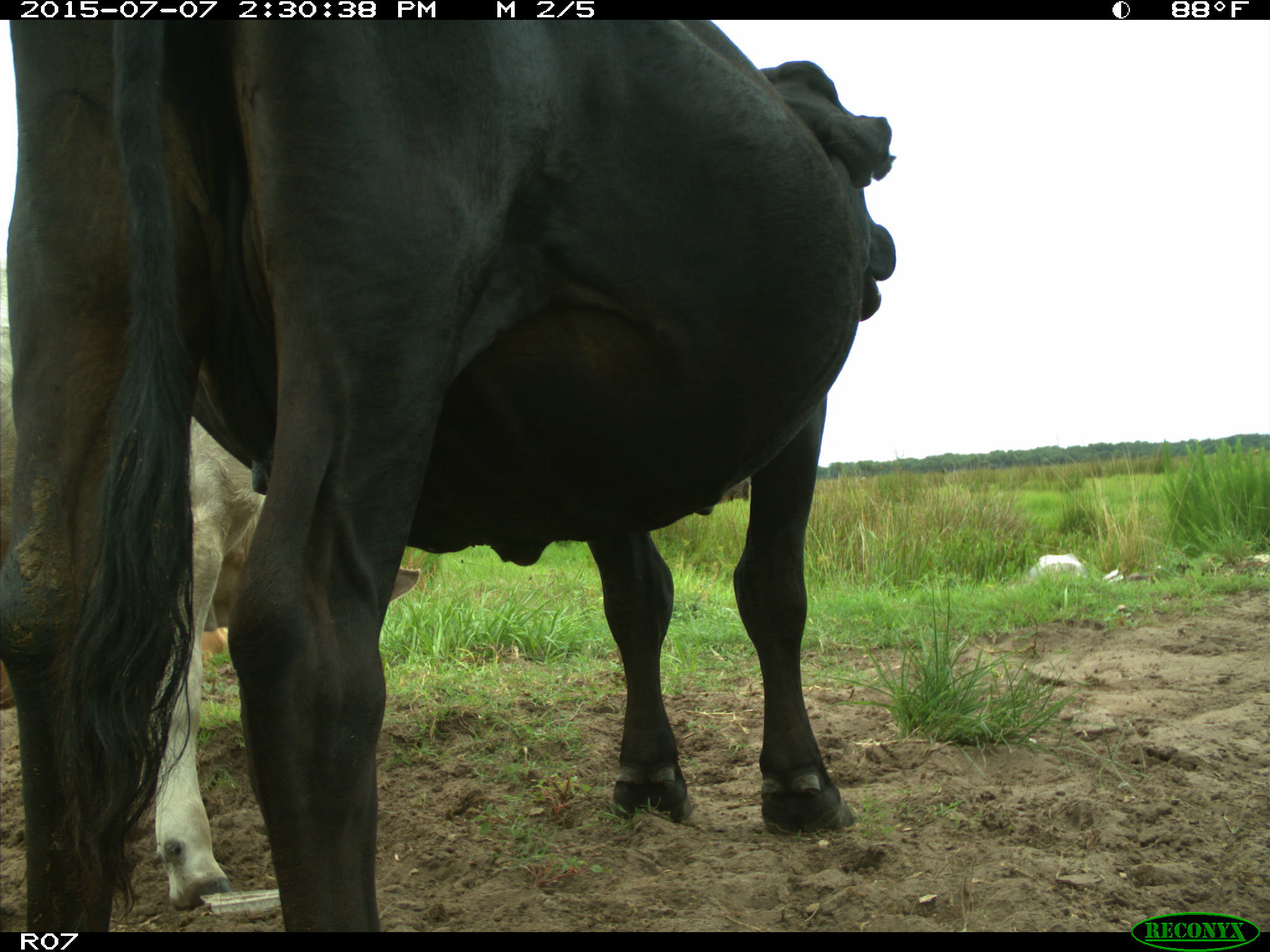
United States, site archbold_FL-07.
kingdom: Animalia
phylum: Chordata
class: Mammalia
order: Artiodactyla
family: Bovidae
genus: Bos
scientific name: Bos taurus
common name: domestic cow